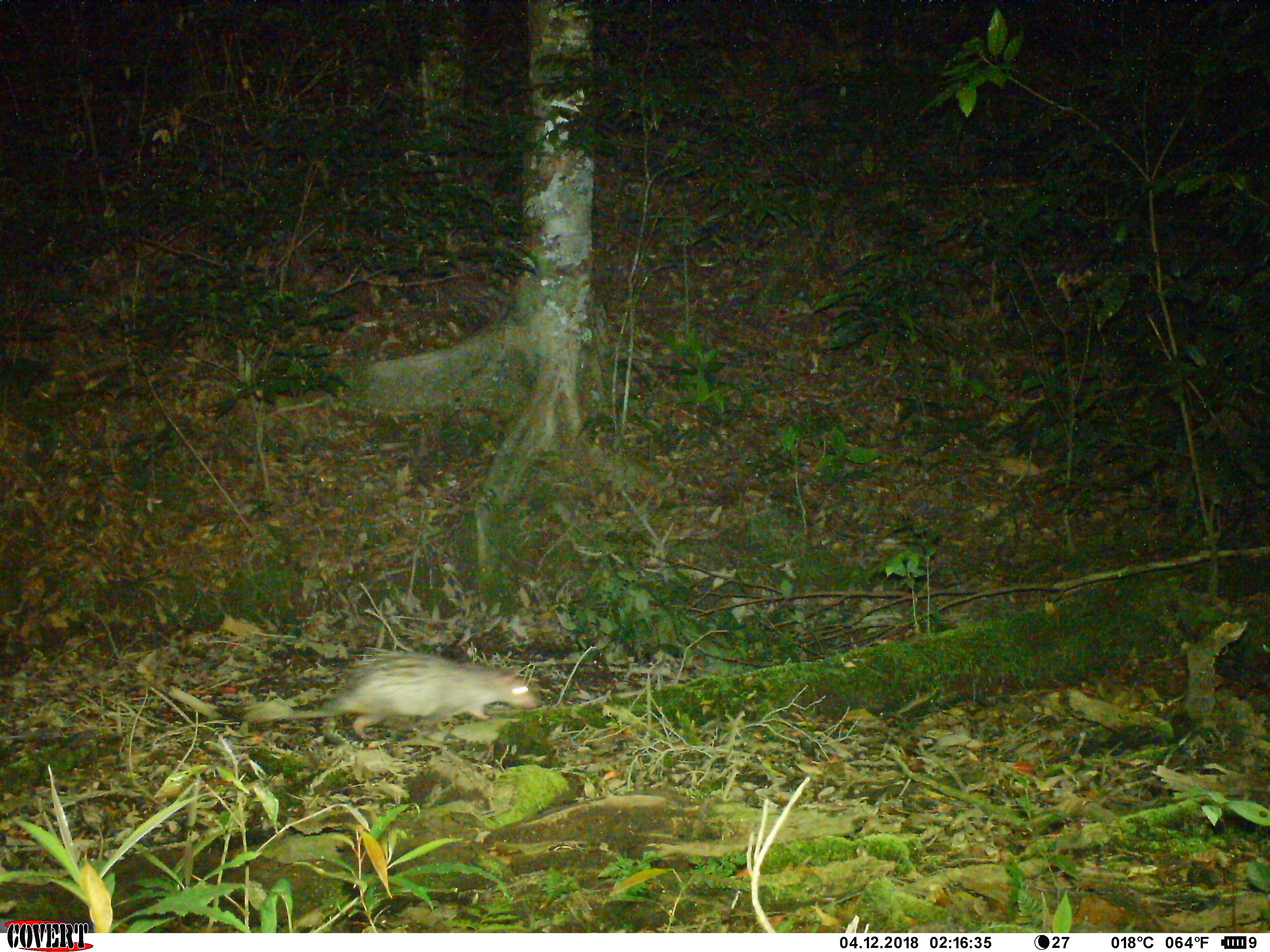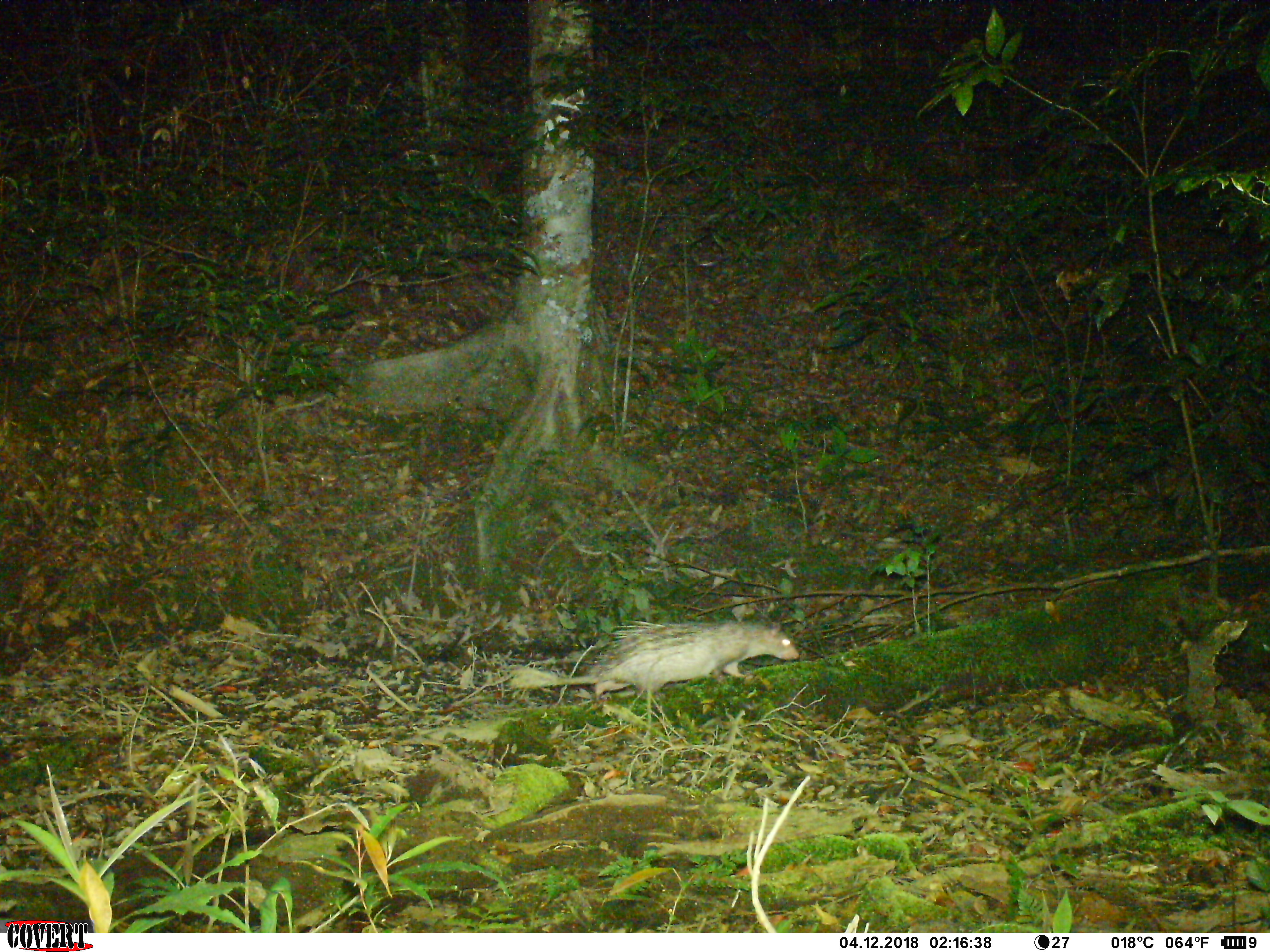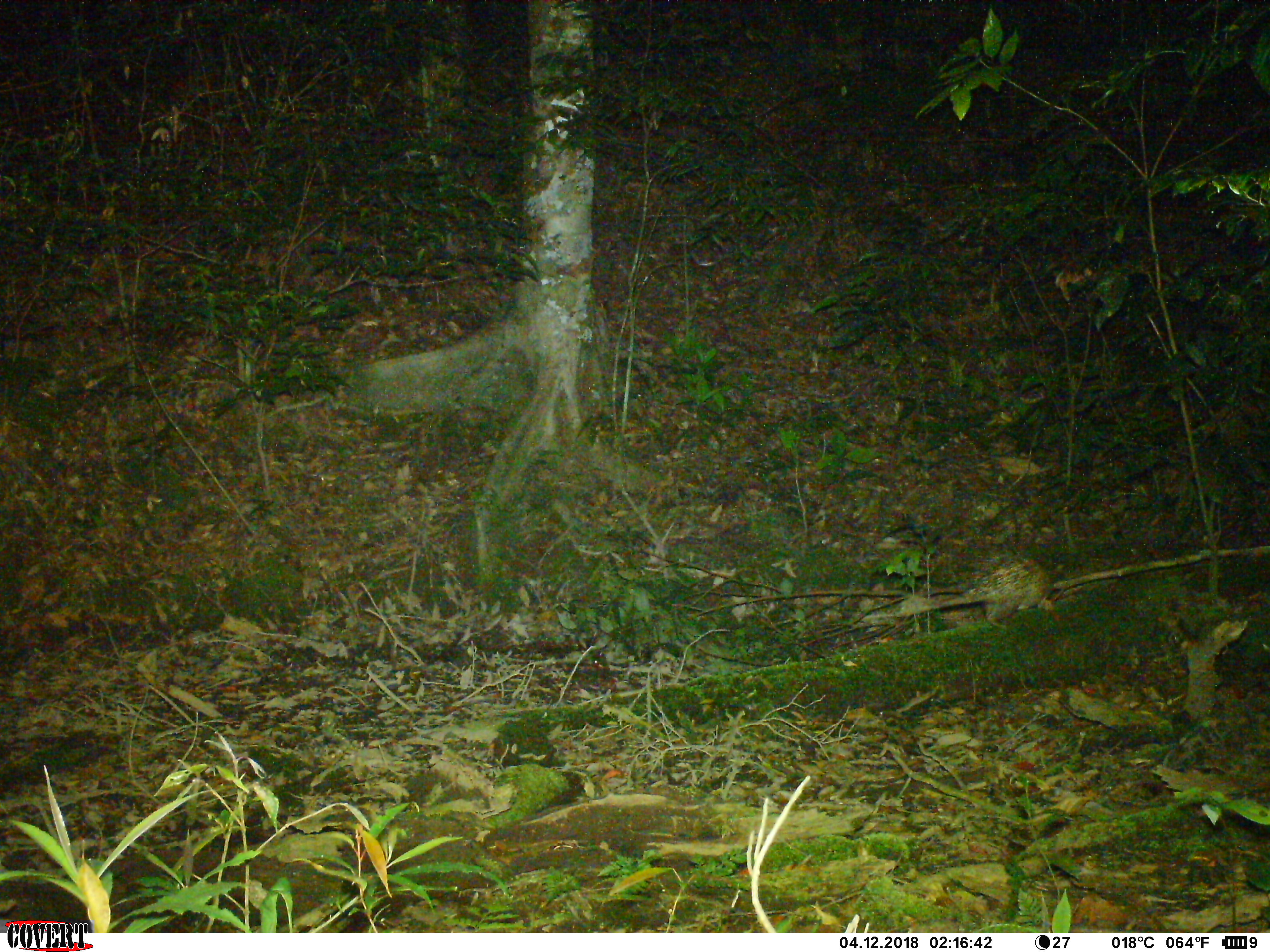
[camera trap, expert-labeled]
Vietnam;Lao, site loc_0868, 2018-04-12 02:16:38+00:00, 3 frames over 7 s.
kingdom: Animalia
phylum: Chordata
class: Mammalia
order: Rodentia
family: Hystricidae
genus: Atherurus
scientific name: Atherurus macrourus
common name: asiatic brush-tailed porcupine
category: asiatic brush tailed porcupine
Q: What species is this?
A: Asiatic brush tailed porcupine (asiatic brush-tailed porcupine) (Atherurus macrourus).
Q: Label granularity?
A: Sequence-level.